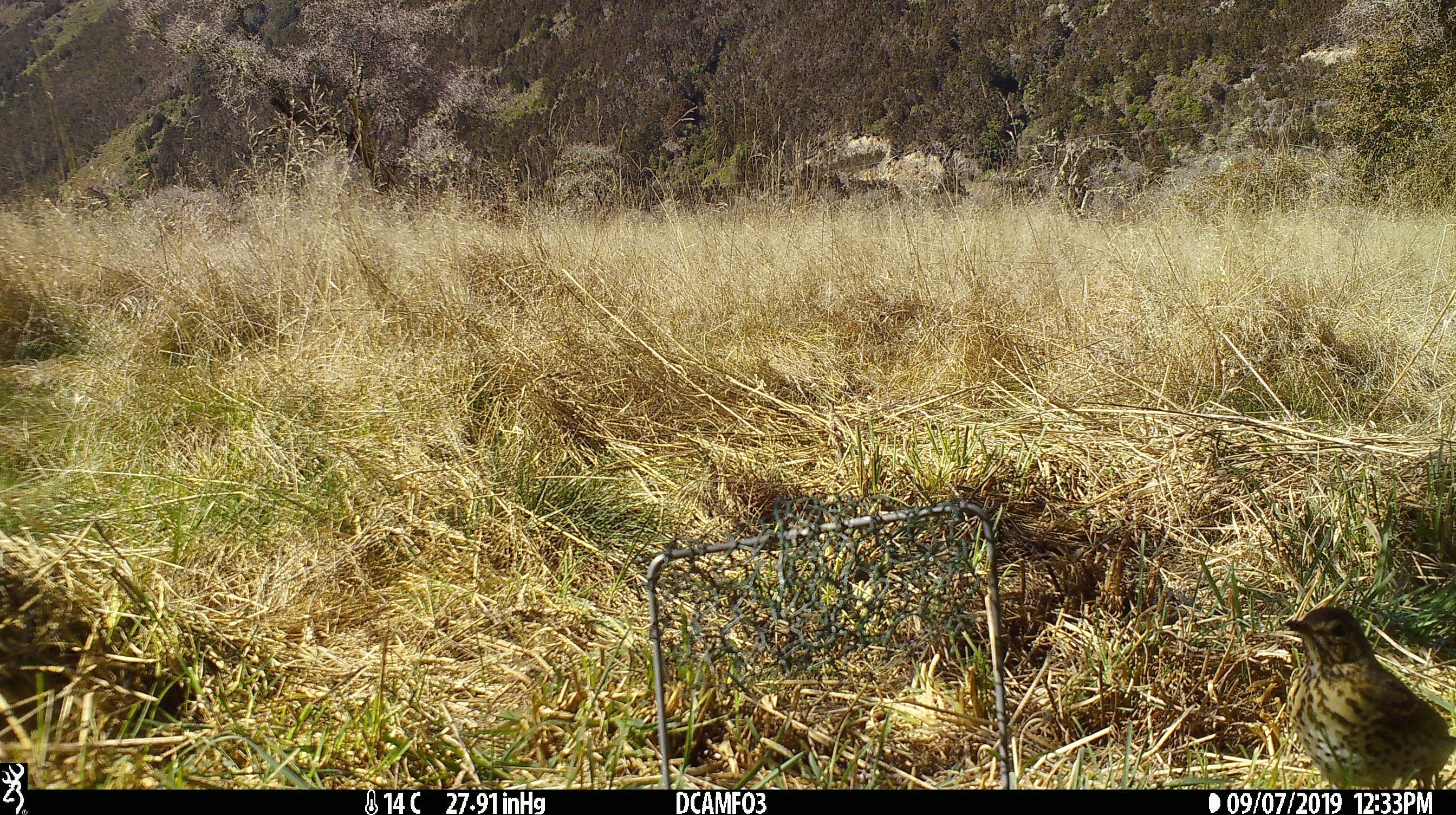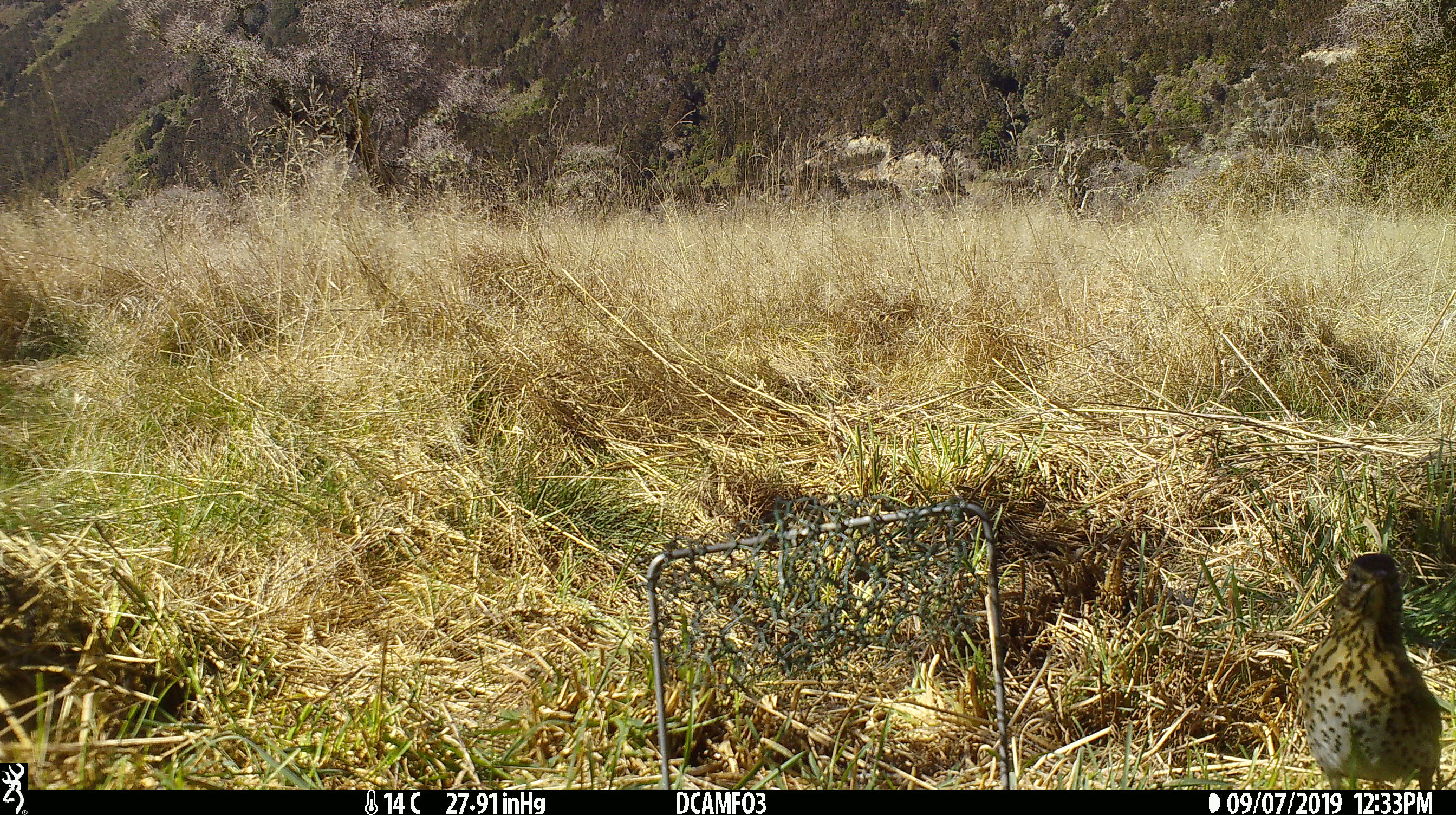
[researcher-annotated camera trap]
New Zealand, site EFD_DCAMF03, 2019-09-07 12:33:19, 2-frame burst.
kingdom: Animalia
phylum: Chordata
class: Aves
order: Passeriformes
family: Turdidae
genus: Turdus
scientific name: Turdus philomelos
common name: song thrush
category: thrush